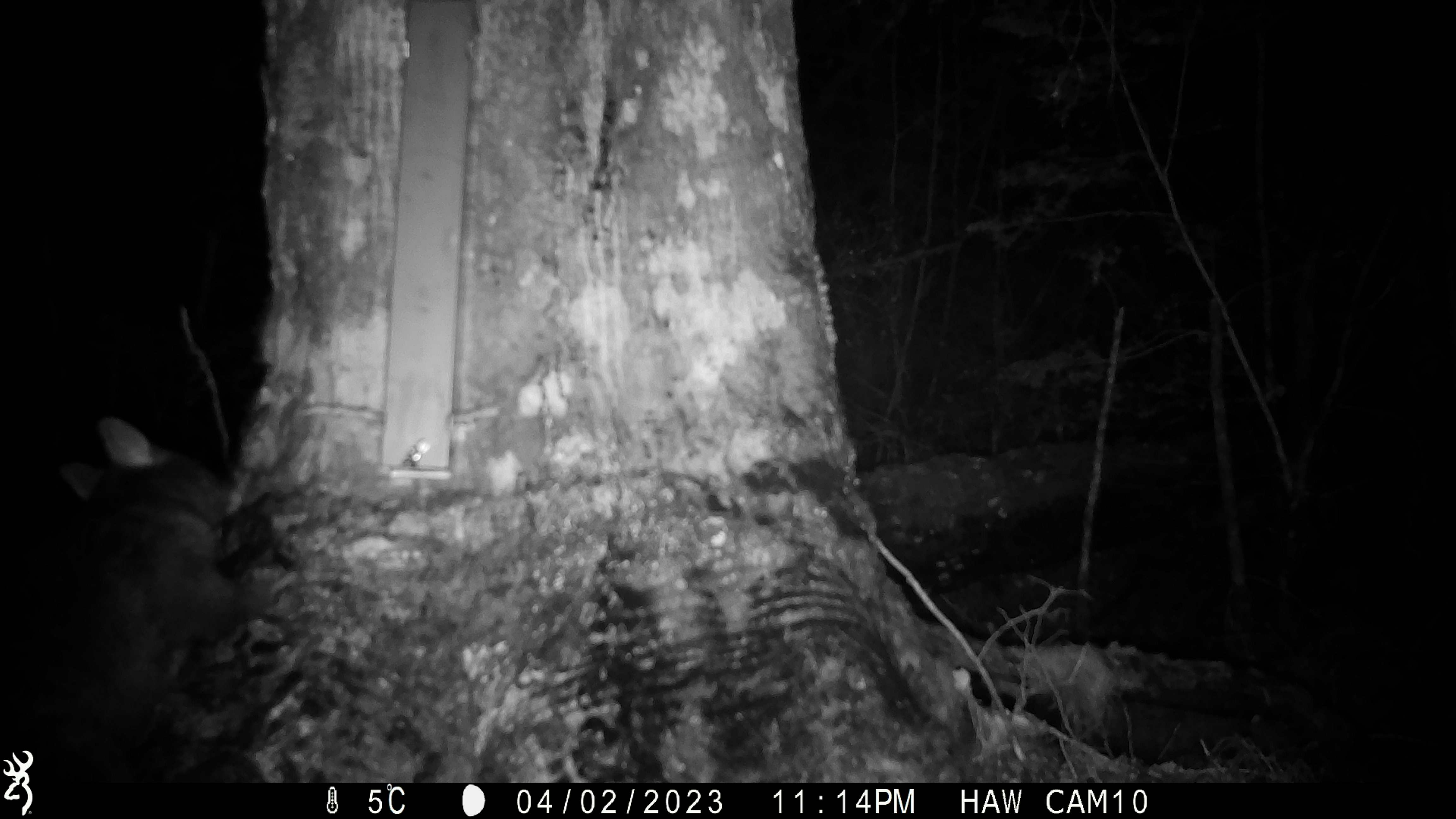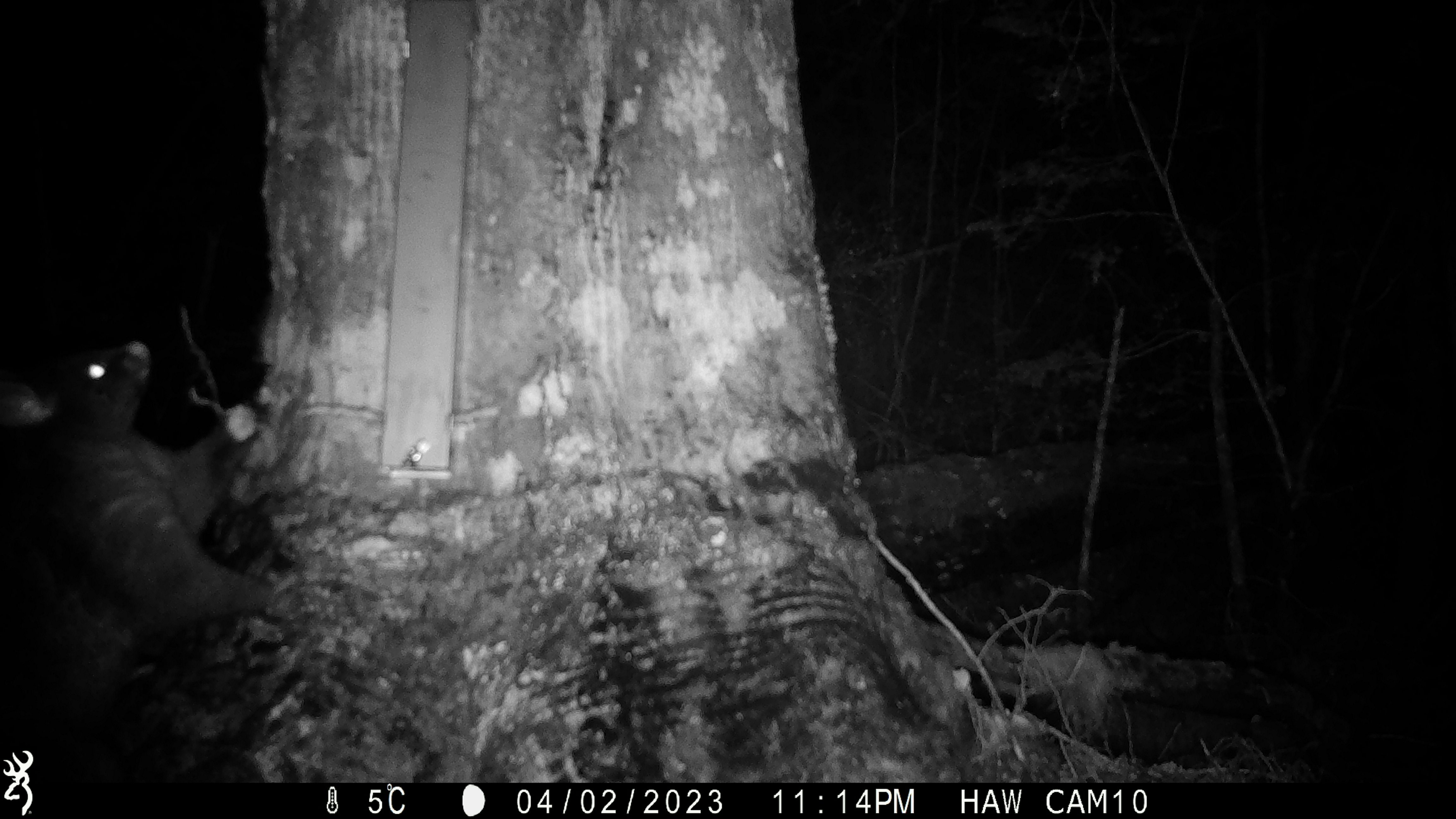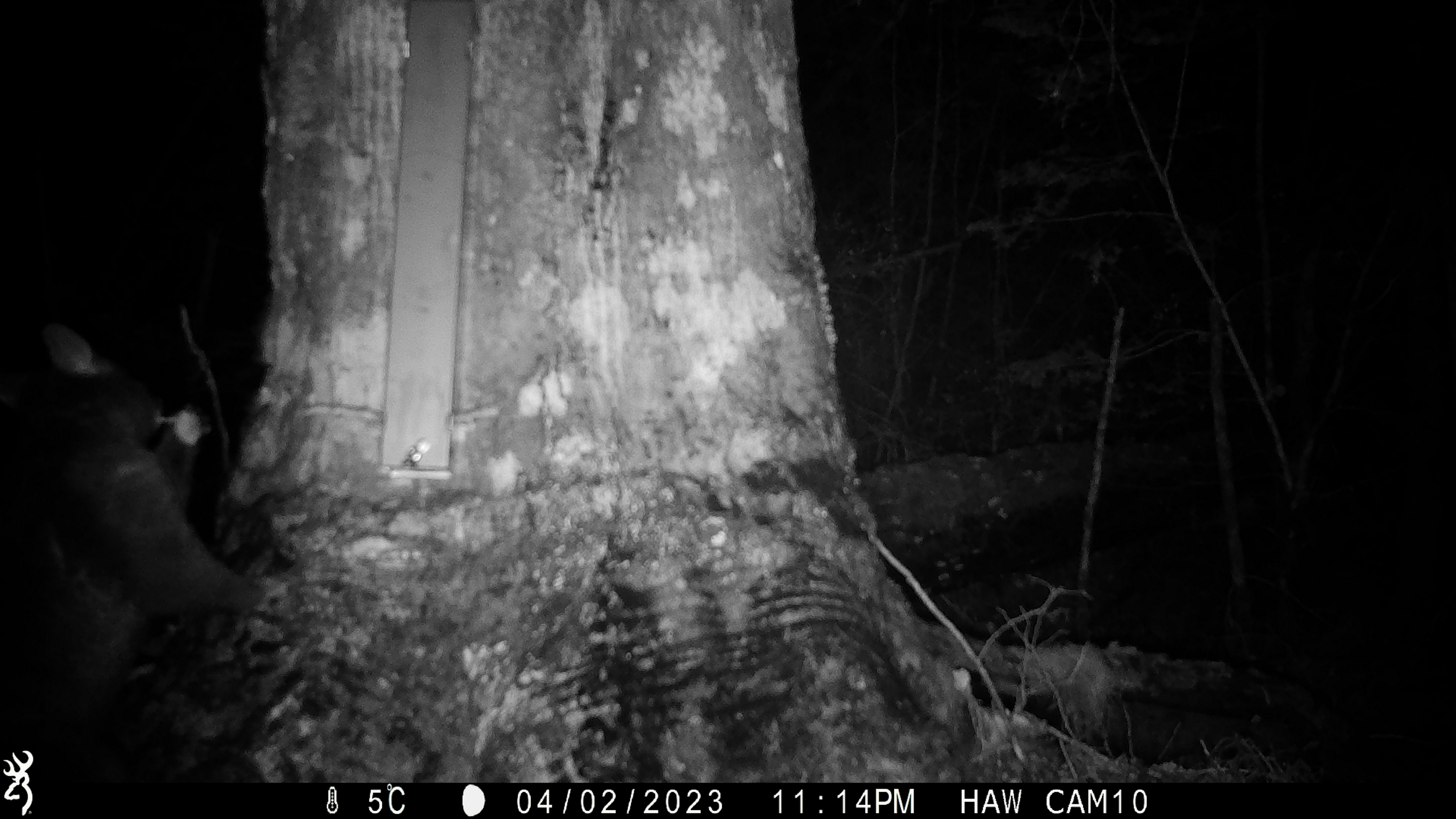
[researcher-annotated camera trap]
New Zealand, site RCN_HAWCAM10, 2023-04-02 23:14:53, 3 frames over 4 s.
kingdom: Animalia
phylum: Chordata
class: Mammalia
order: Diprotodontia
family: Phalangeridae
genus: Trichosurus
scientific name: Trichosurus vulpecula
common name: common brushtail possum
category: possum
Possum (common brushtail possum) (Trichosurus vulpecula).